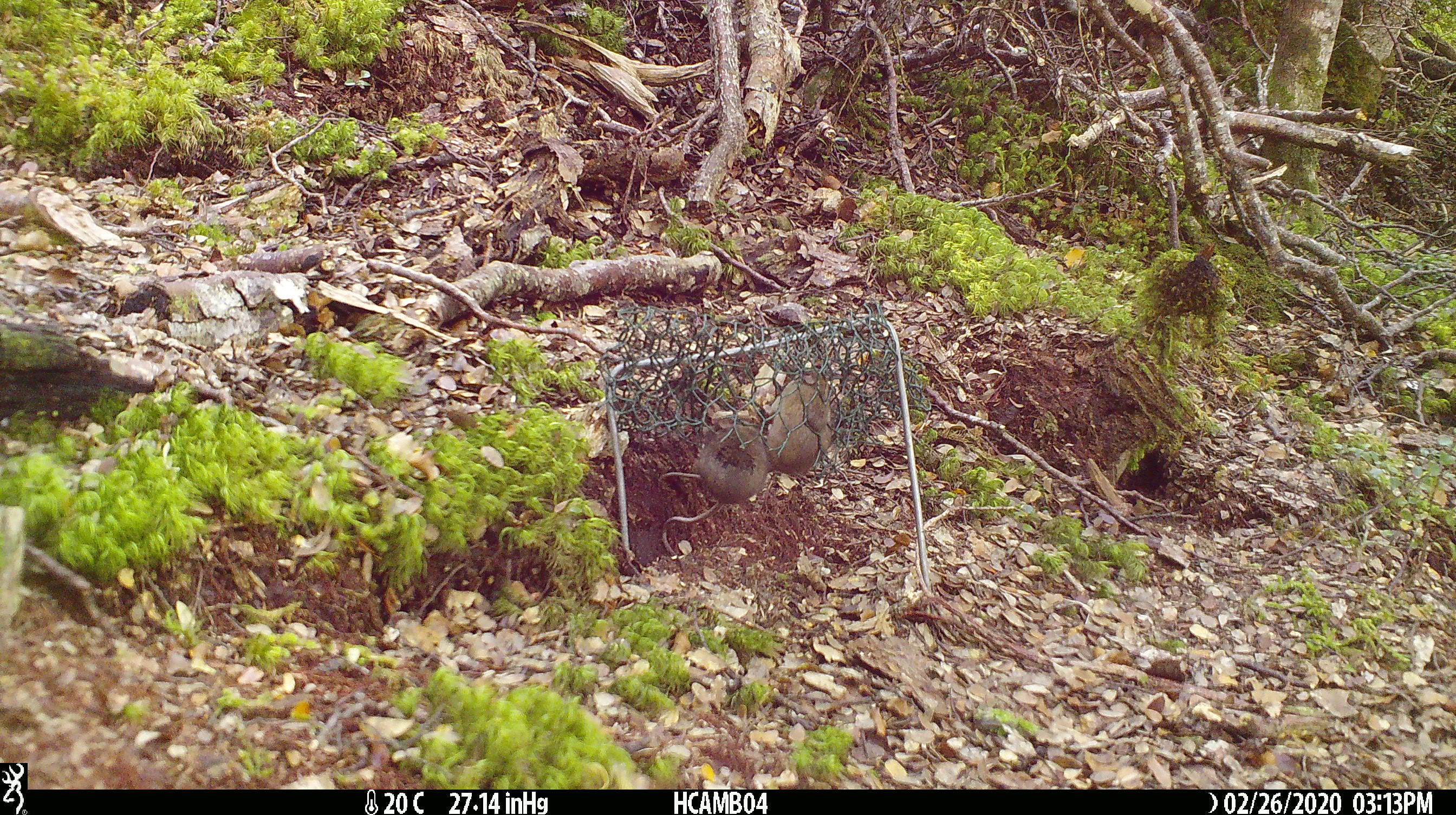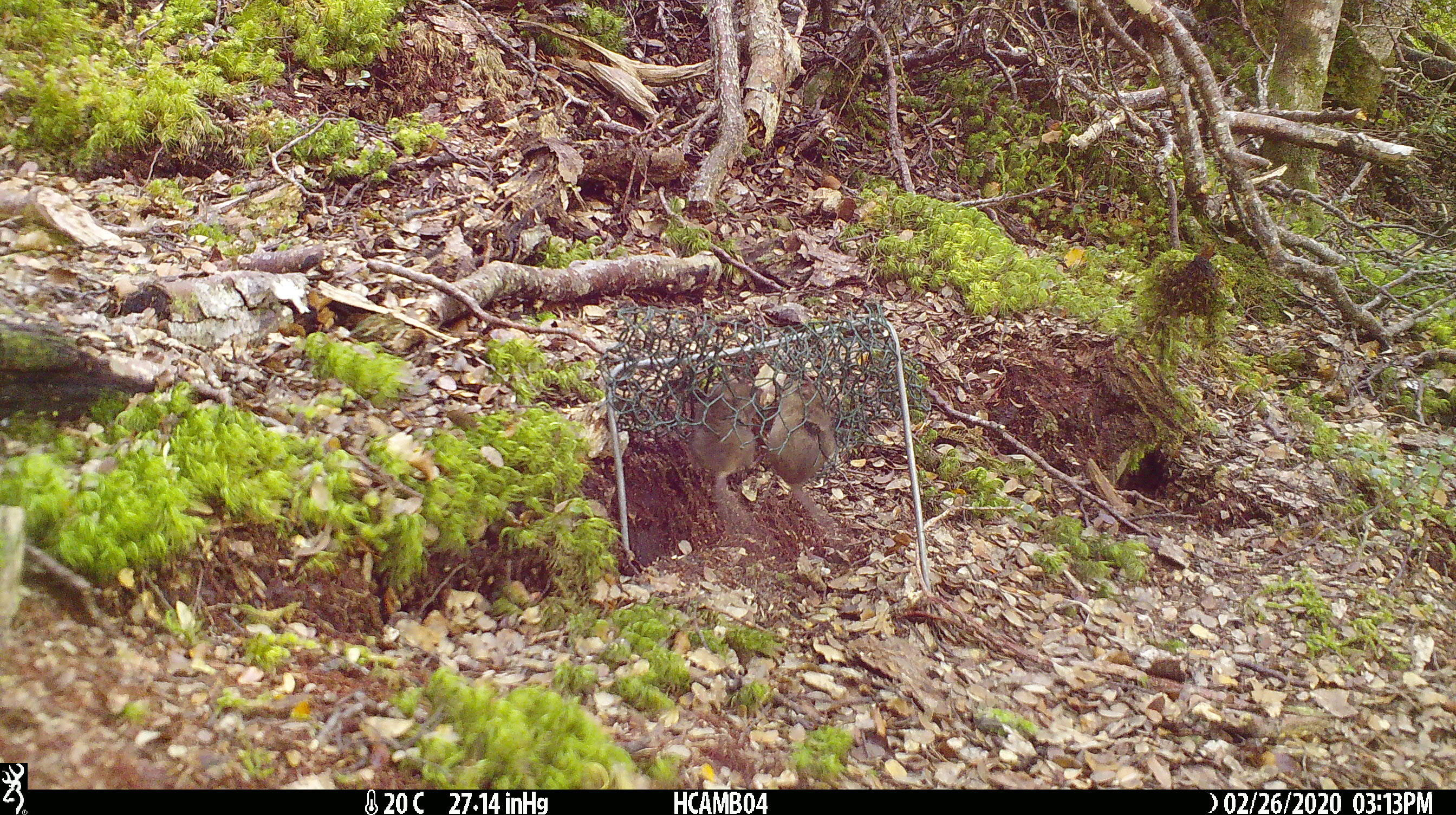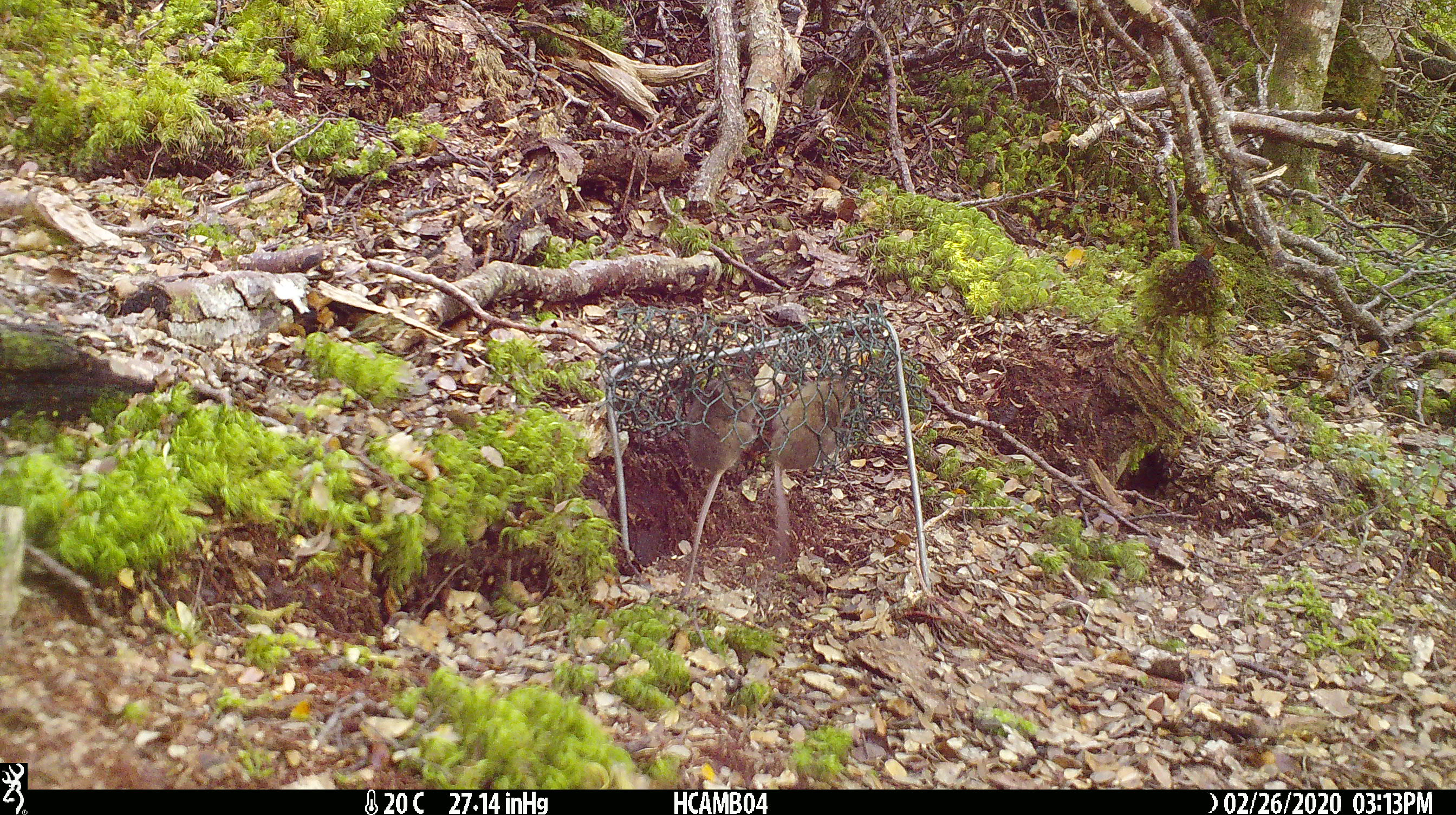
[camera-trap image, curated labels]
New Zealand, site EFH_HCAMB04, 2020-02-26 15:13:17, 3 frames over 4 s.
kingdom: Animalia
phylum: Chordata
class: Mammalia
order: Rodentia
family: Muridae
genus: Mus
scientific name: Mus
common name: mouse